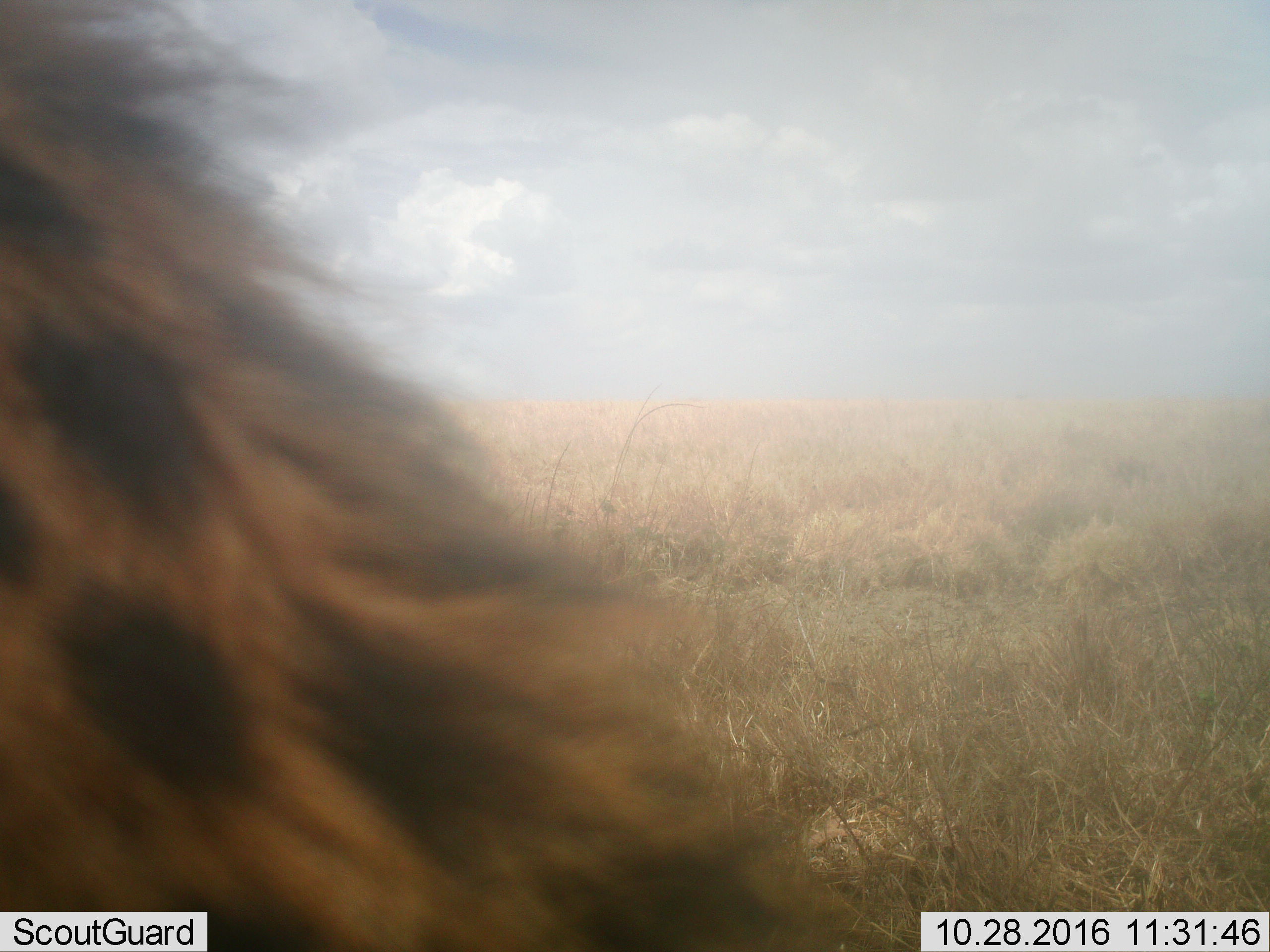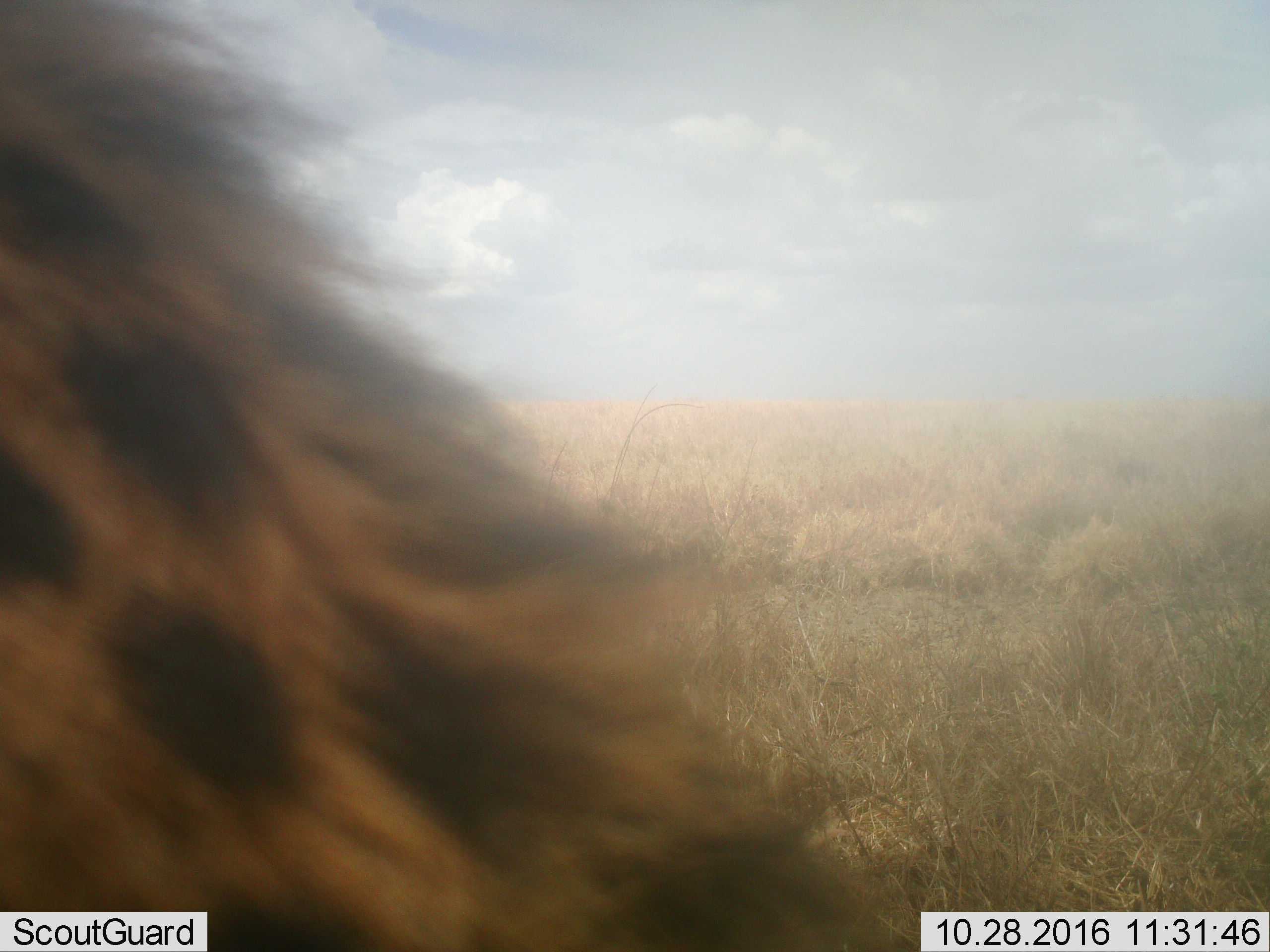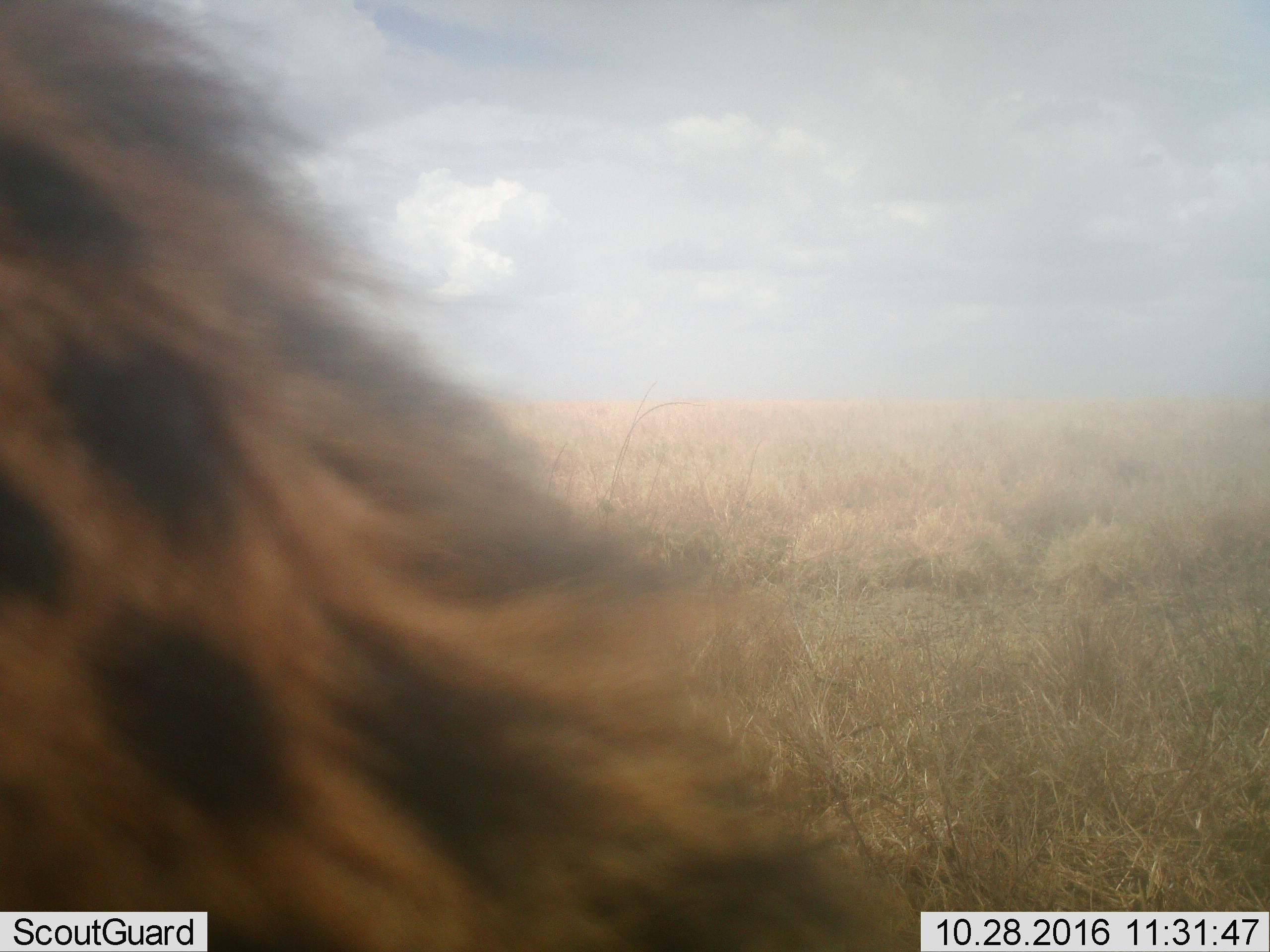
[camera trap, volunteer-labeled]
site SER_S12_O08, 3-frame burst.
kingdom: Animalia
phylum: Chordata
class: Mammalia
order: Carnivora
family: Hyaenidae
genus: Crocuta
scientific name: Crocuta crocuta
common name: spotted hyena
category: hyenaspotted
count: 1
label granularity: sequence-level